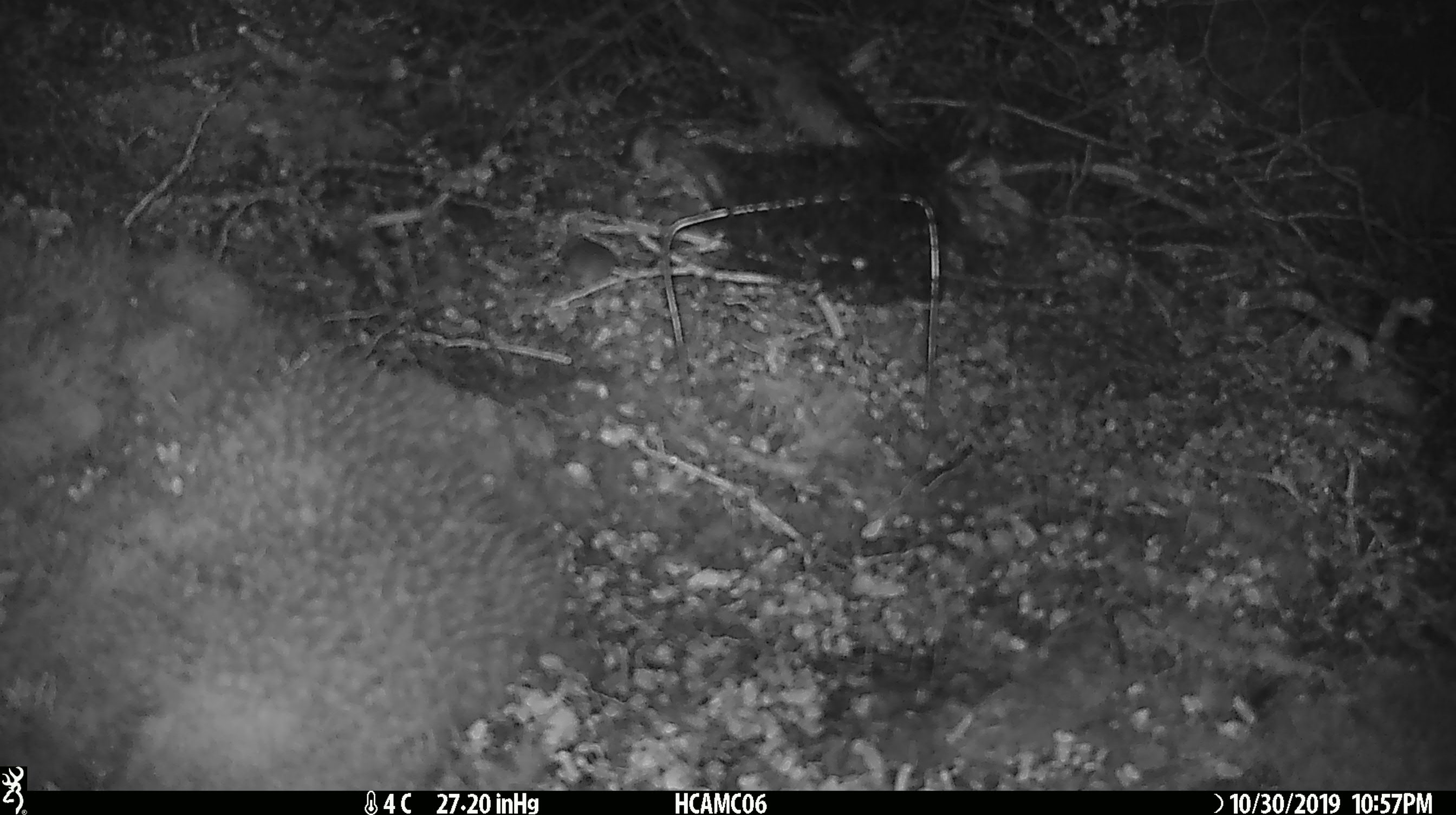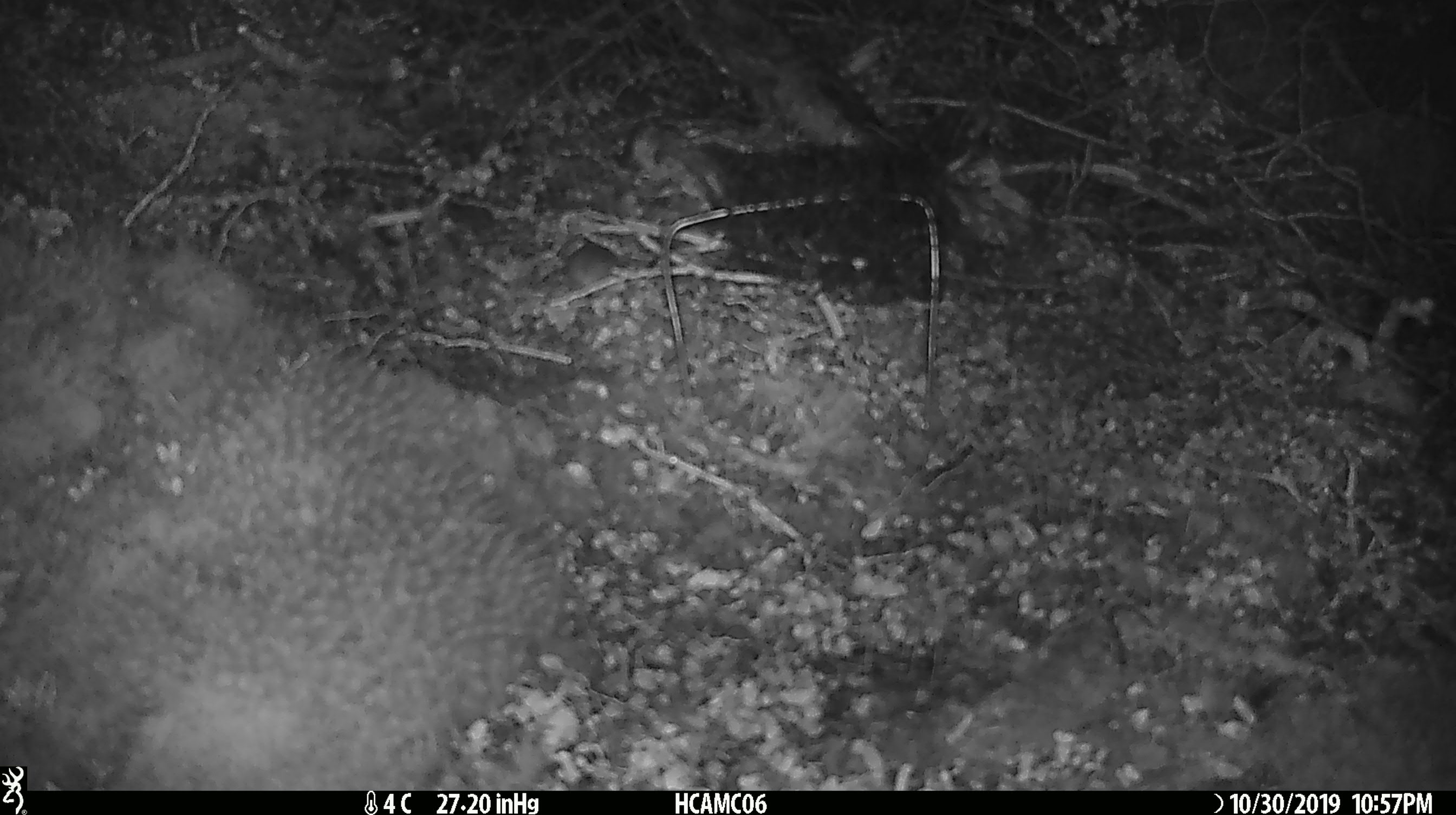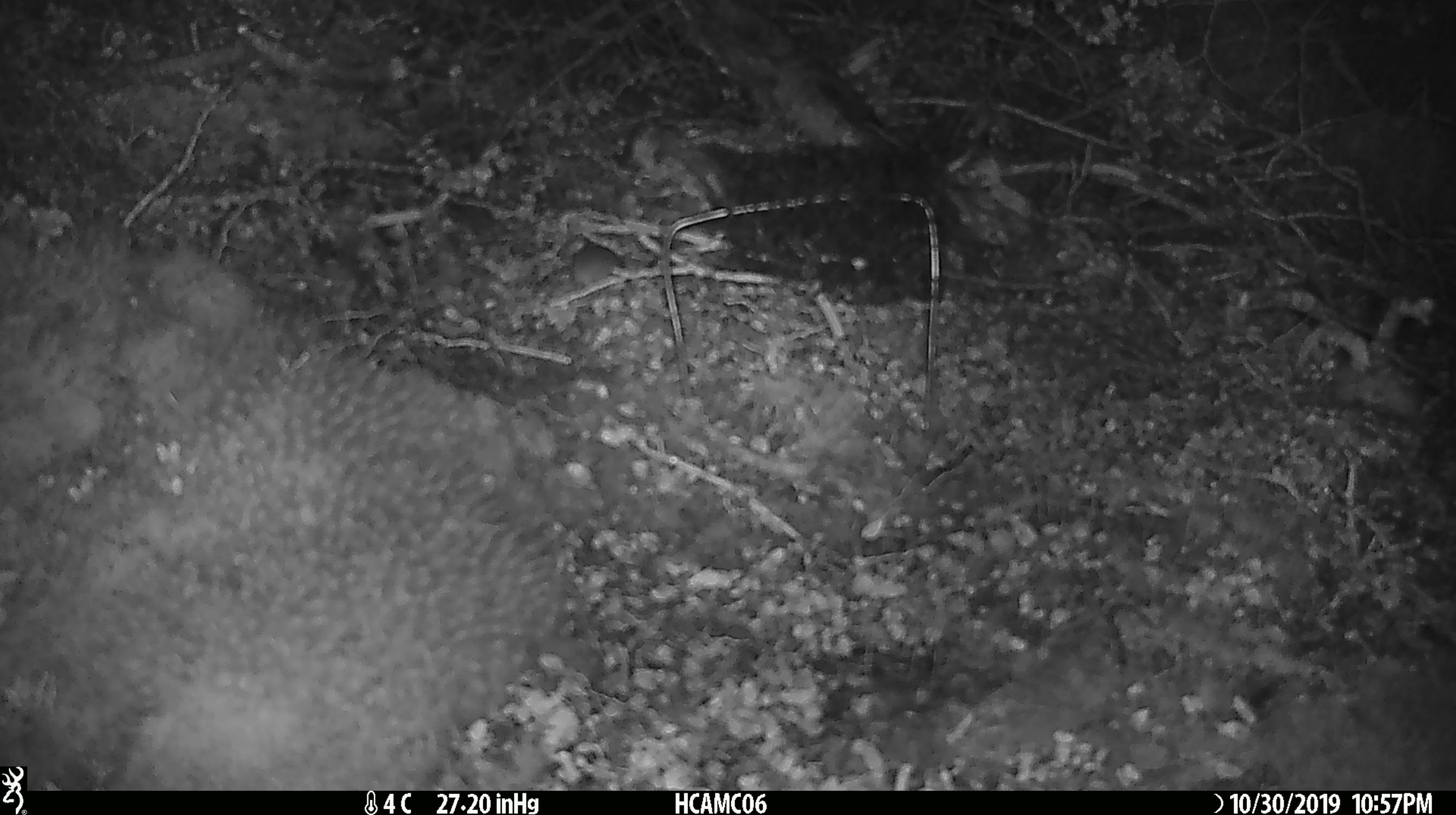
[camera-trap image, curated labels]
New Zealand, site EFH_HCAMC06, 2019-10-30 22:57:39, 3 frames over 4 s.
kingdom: Animalia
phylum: Chordata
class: Mammalia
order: Rodentia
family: Muridae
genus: Mus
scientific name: Mus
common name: mouse